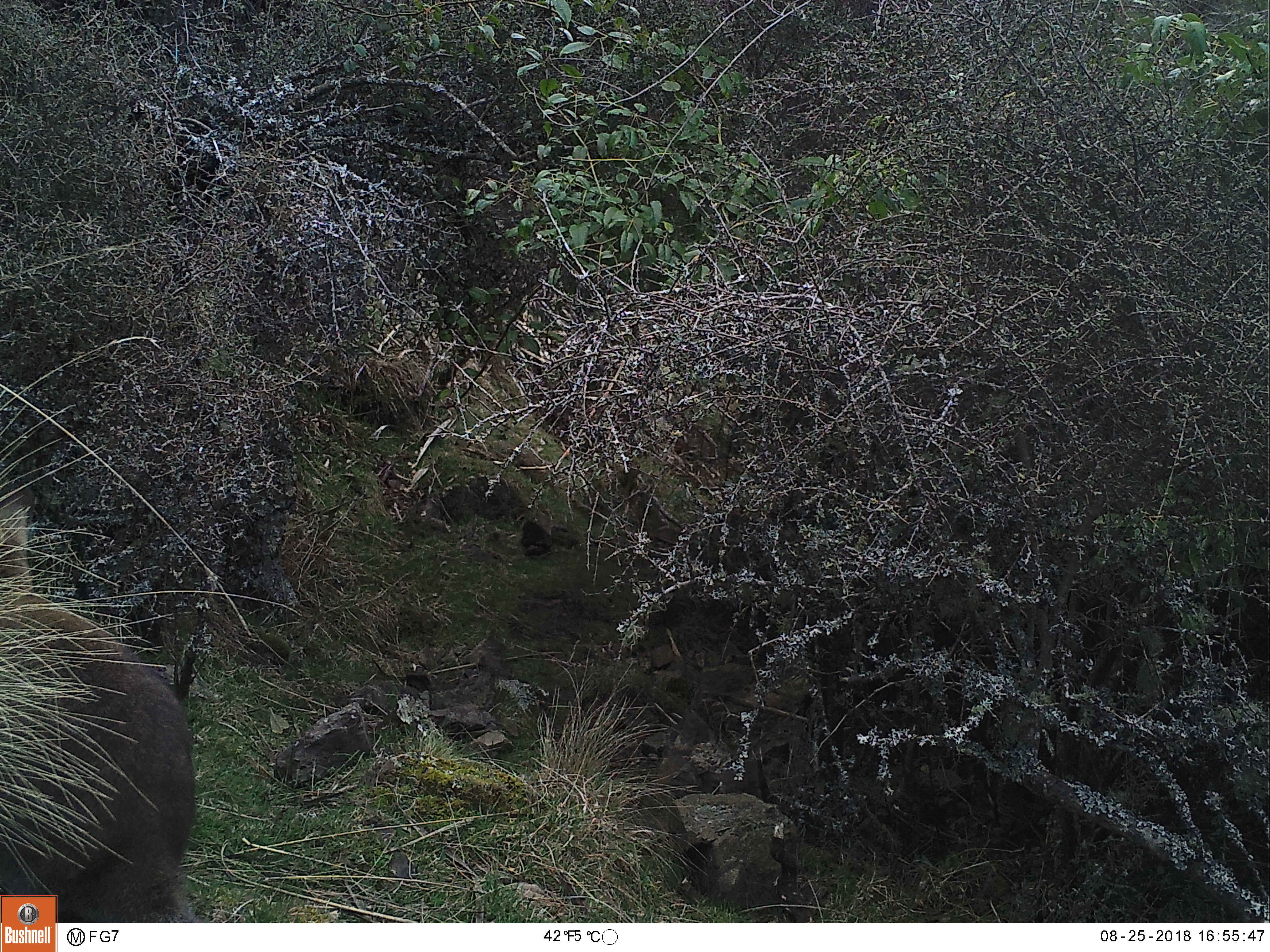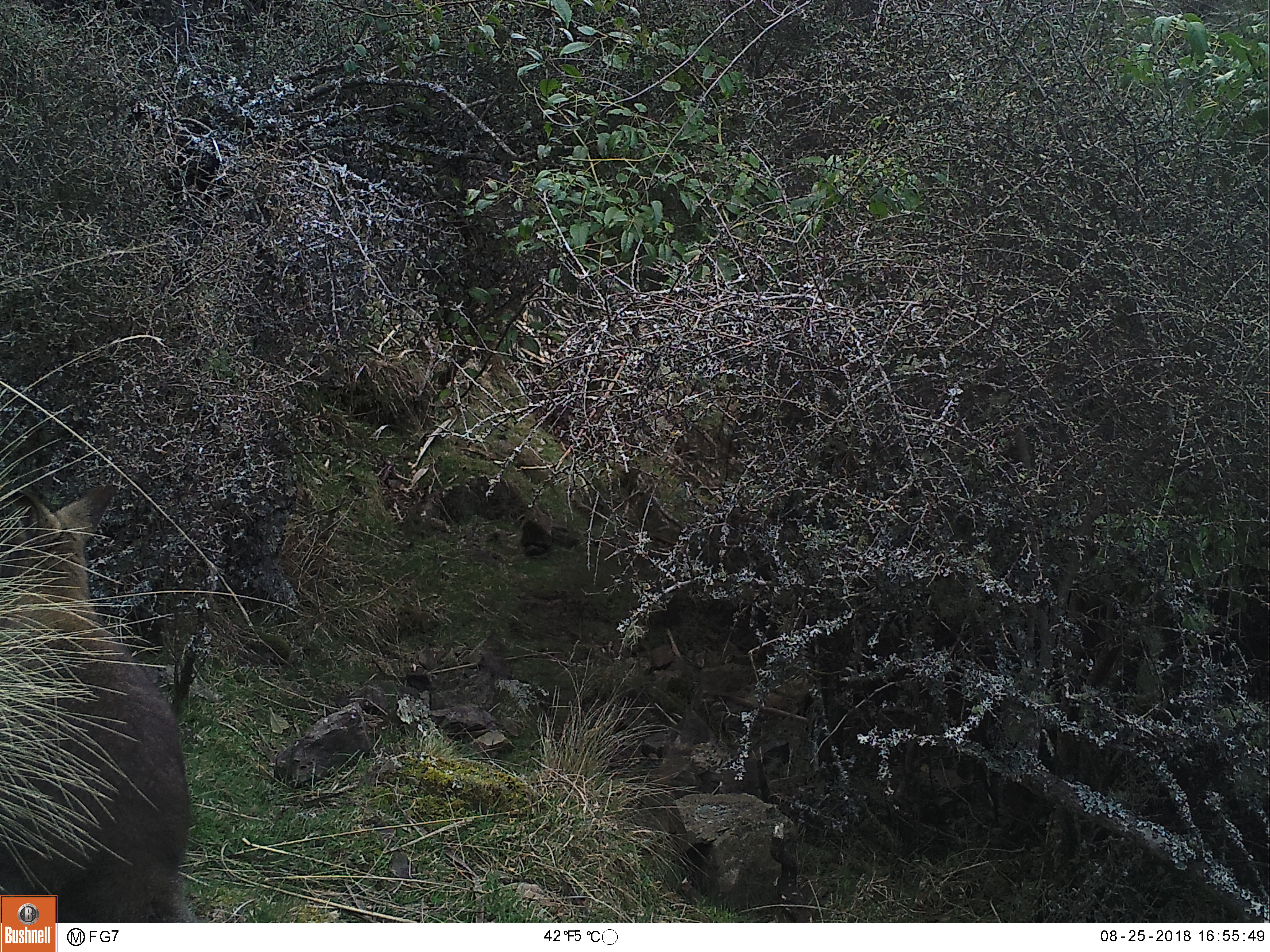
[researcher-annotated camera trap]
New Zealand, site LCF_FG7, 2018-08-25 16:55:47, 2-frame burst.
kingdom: Animalia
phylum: Chordata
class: Mammalia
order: Diprotodontia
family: Macropodidae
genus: Notamacropus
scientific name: Notamacropus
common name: wallaby